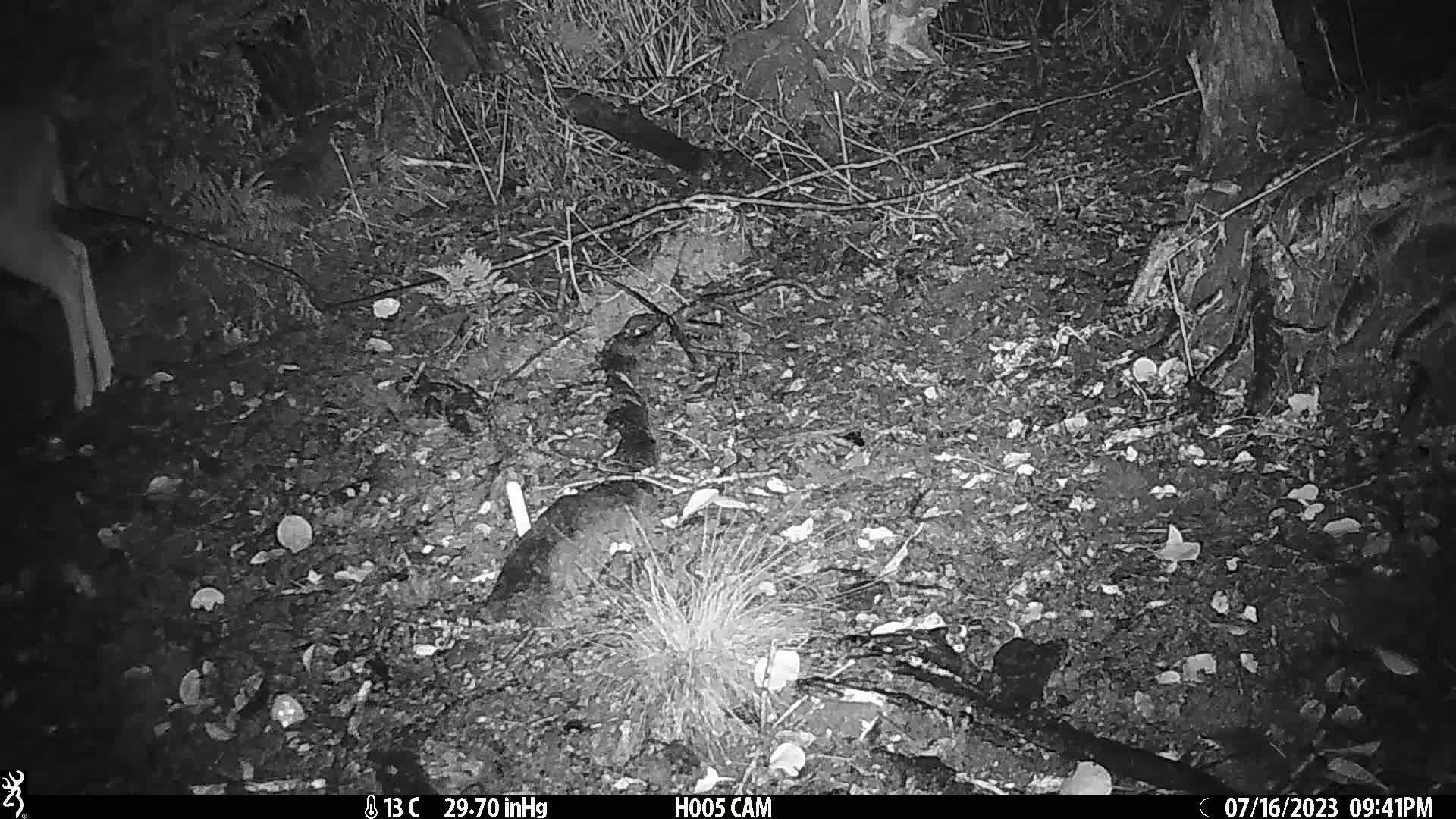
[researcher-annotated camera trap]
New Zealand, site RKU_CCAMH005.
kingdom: Animalia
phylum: Chordata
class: Mammalia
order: Artiodactyla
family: Cervidae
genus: Odocoileus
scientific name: Odocoileus virginianus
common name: white-tailed deer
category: white tailed deer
White tailed deer (white-tailed deer) (Odocoileus virginianus).